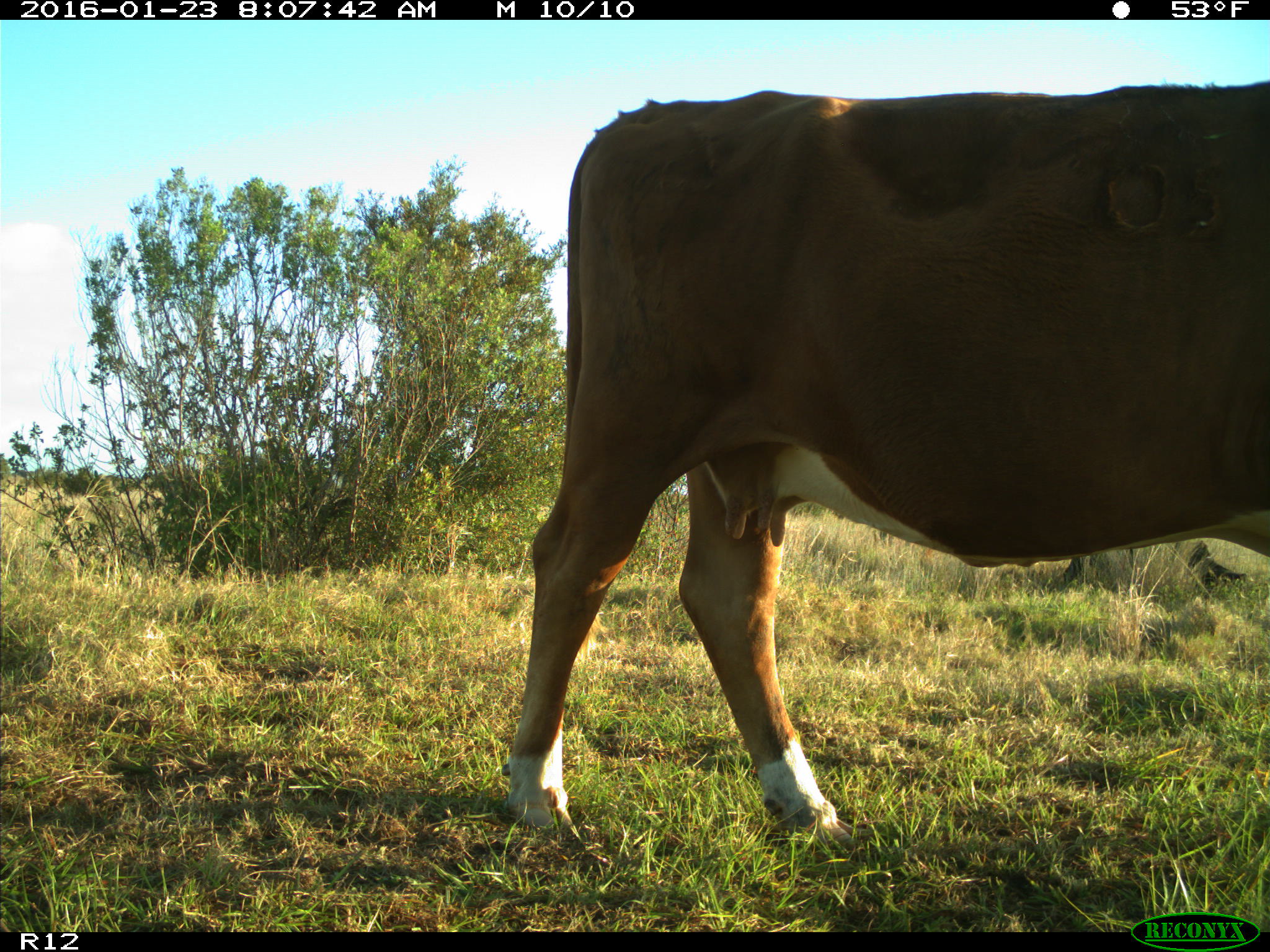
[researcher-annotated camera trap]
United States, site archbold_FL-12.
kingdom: Animalia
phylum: Chordata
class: Mammalia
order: Artiodactyla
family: Bovidae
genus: Bos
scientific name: Bos taurus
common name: domestic cow